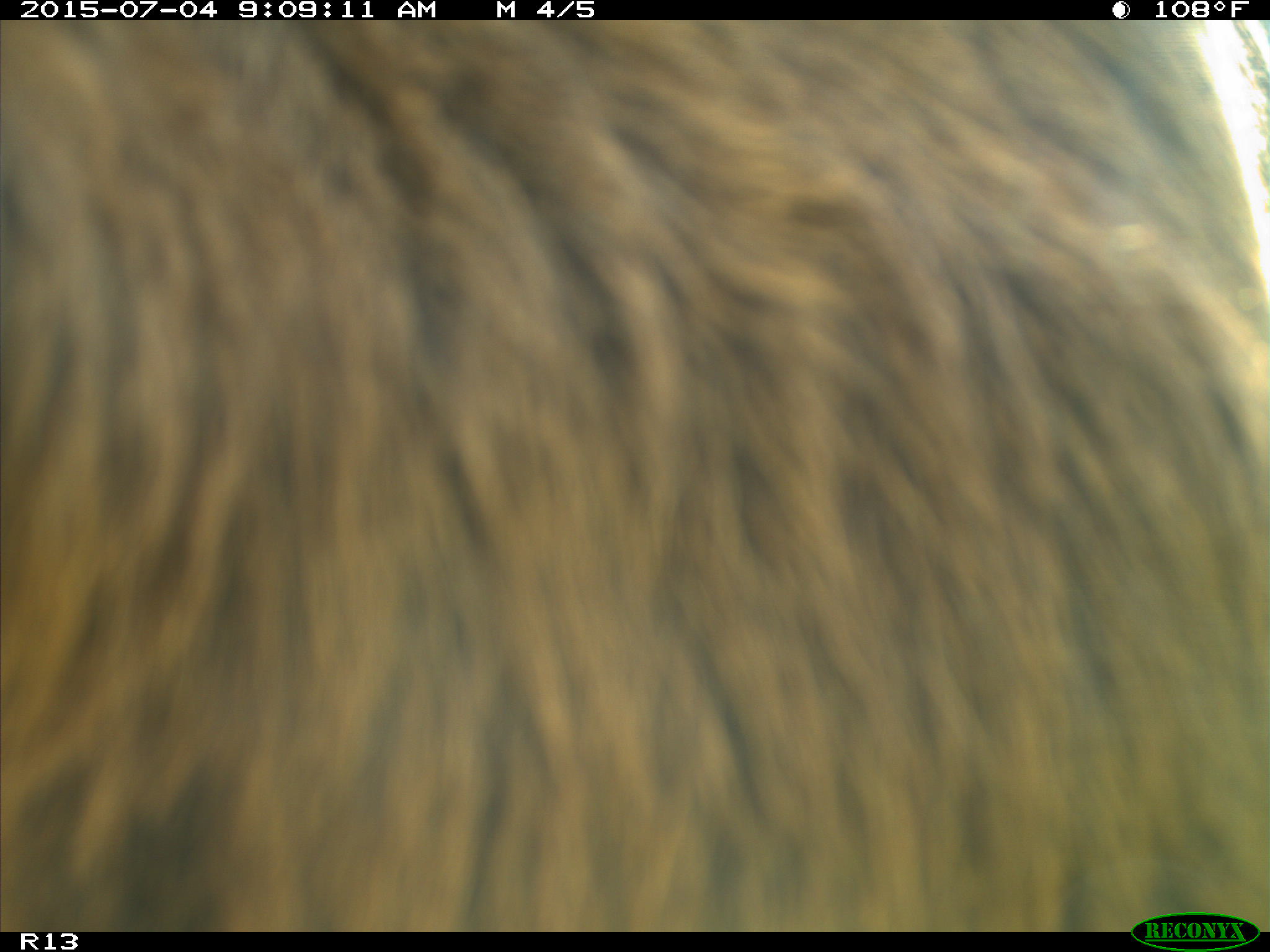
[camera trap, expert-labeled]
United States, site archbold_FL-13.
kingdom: Animalia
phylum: Chordata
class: Mammalia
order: Artiodactyla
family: Bovidae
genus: Bos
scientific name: Bos taurus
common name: domestic cow